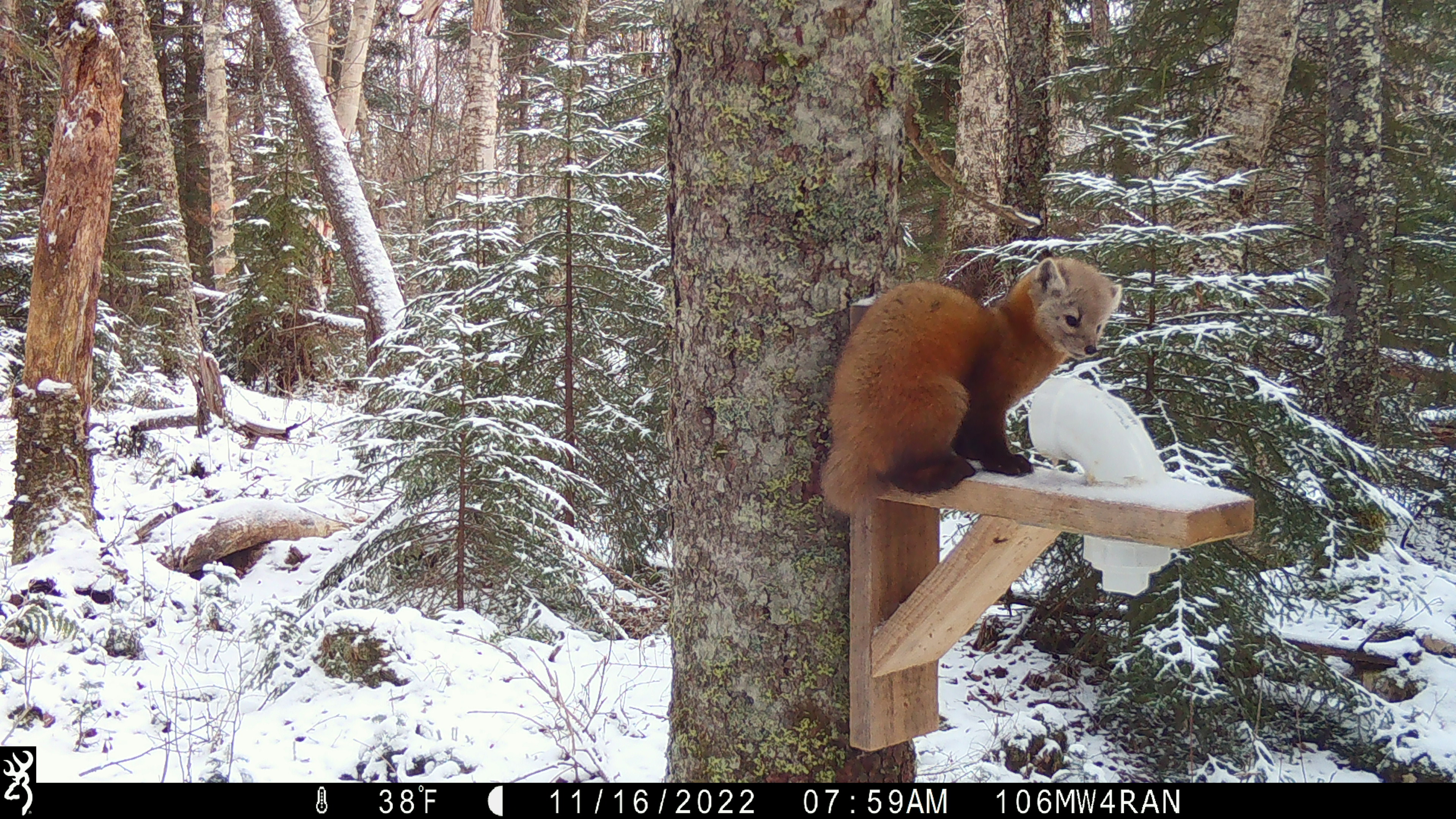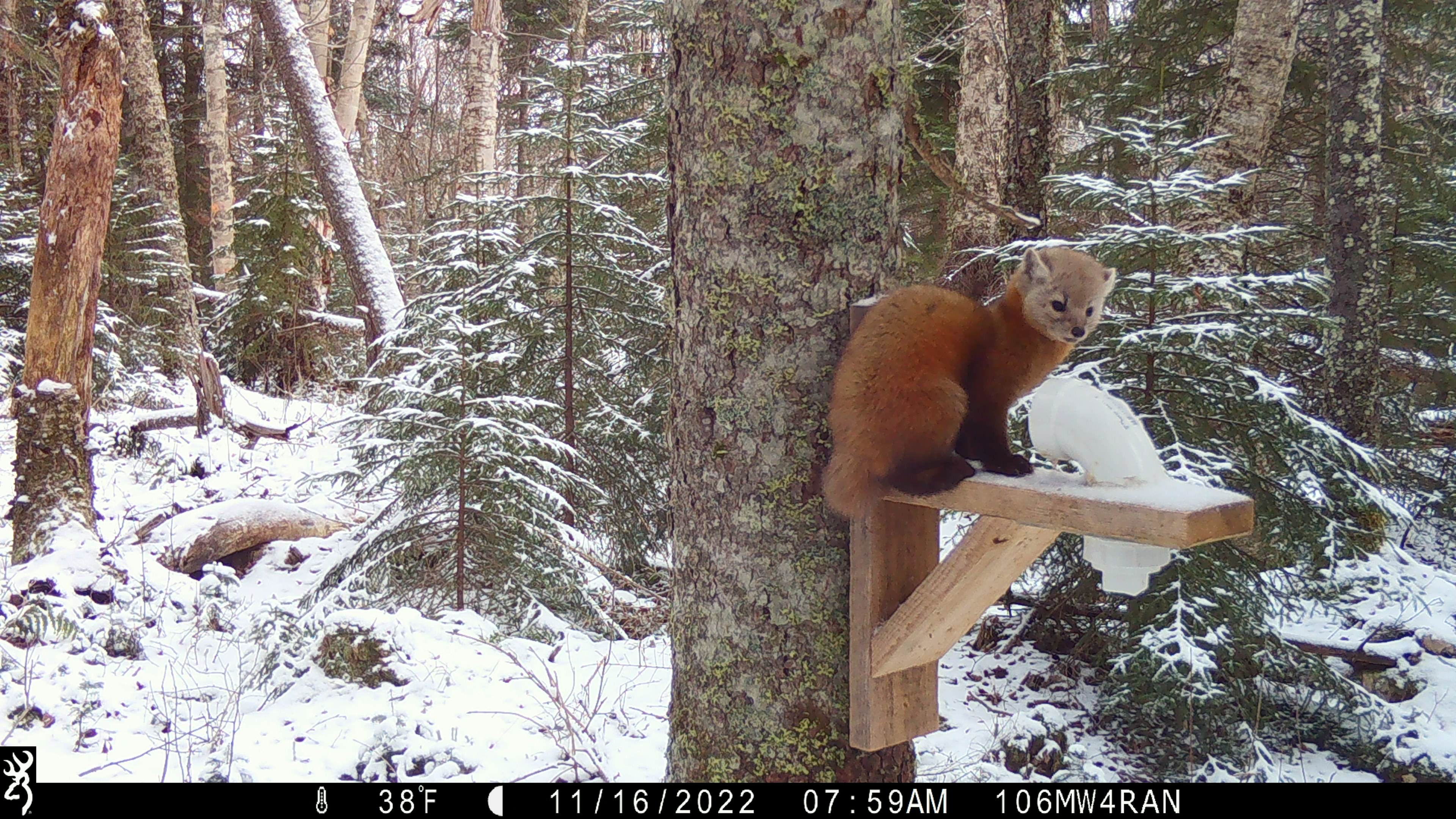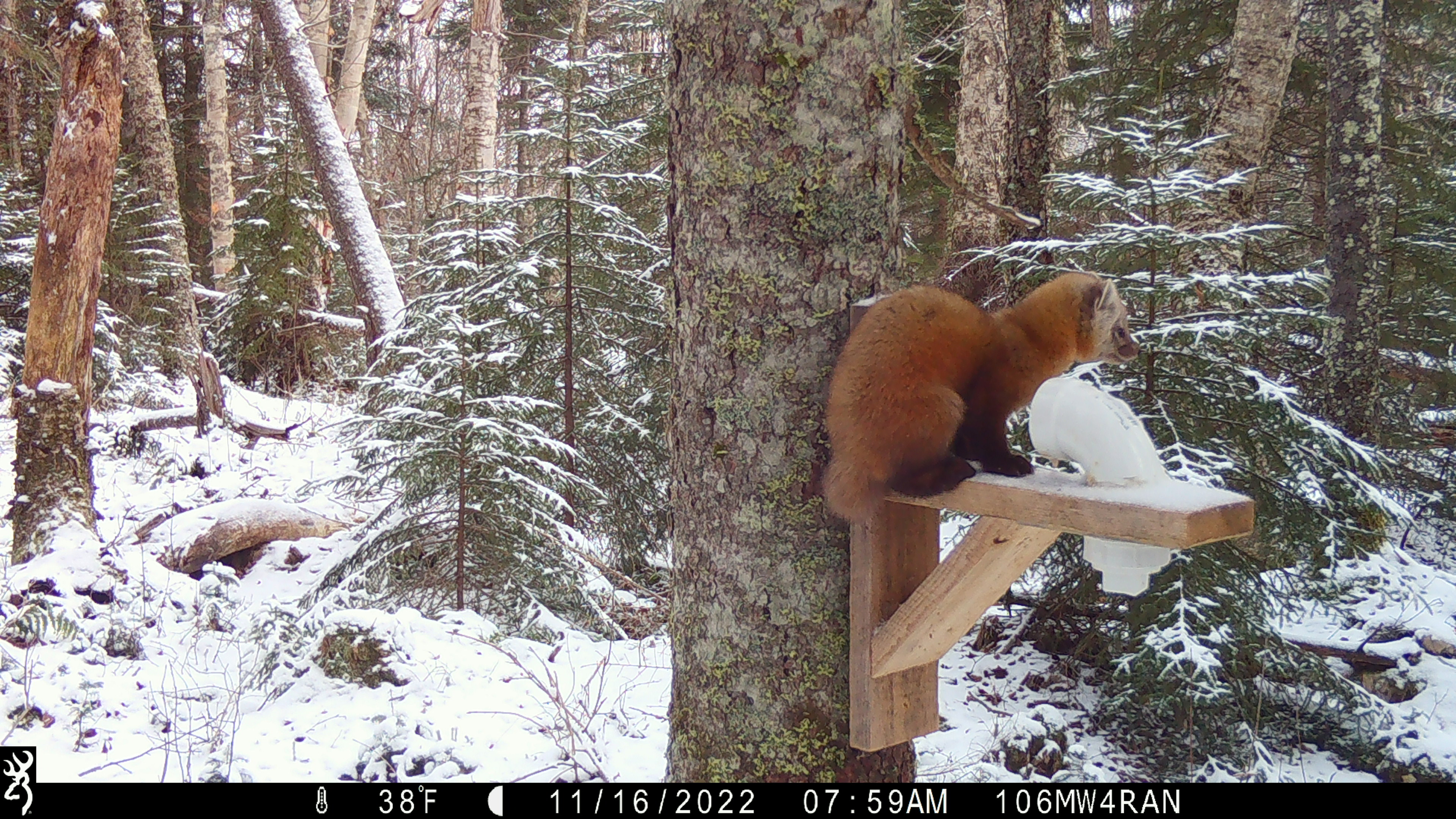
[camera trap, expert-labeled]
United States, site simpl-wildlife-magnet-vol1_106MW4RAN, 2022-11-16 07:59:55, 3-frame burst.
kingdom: Animalia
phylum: Chordata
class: Mammalia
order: Carnivora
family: Mustelidae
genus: Martes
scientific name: Martes americana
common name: american marten